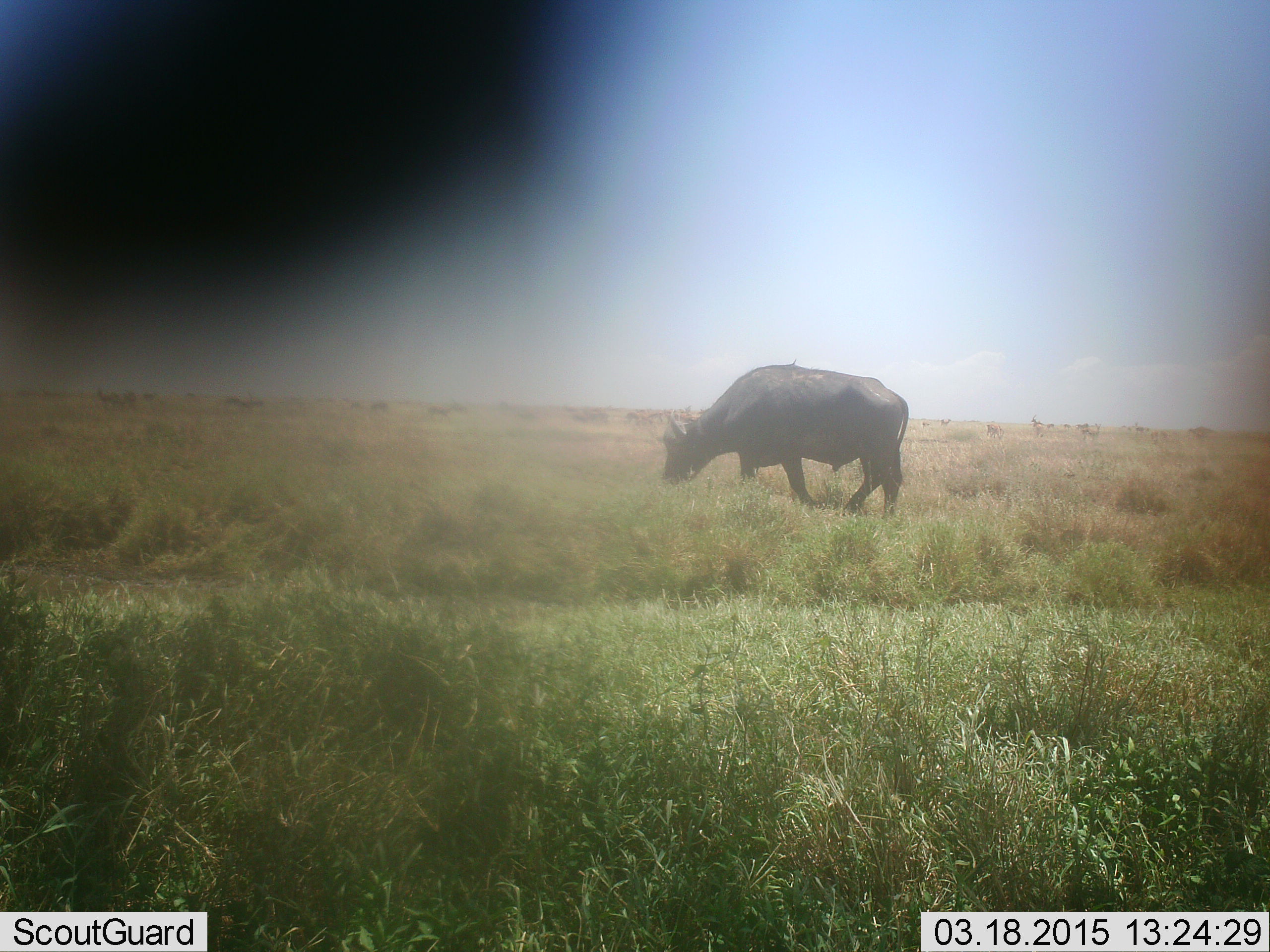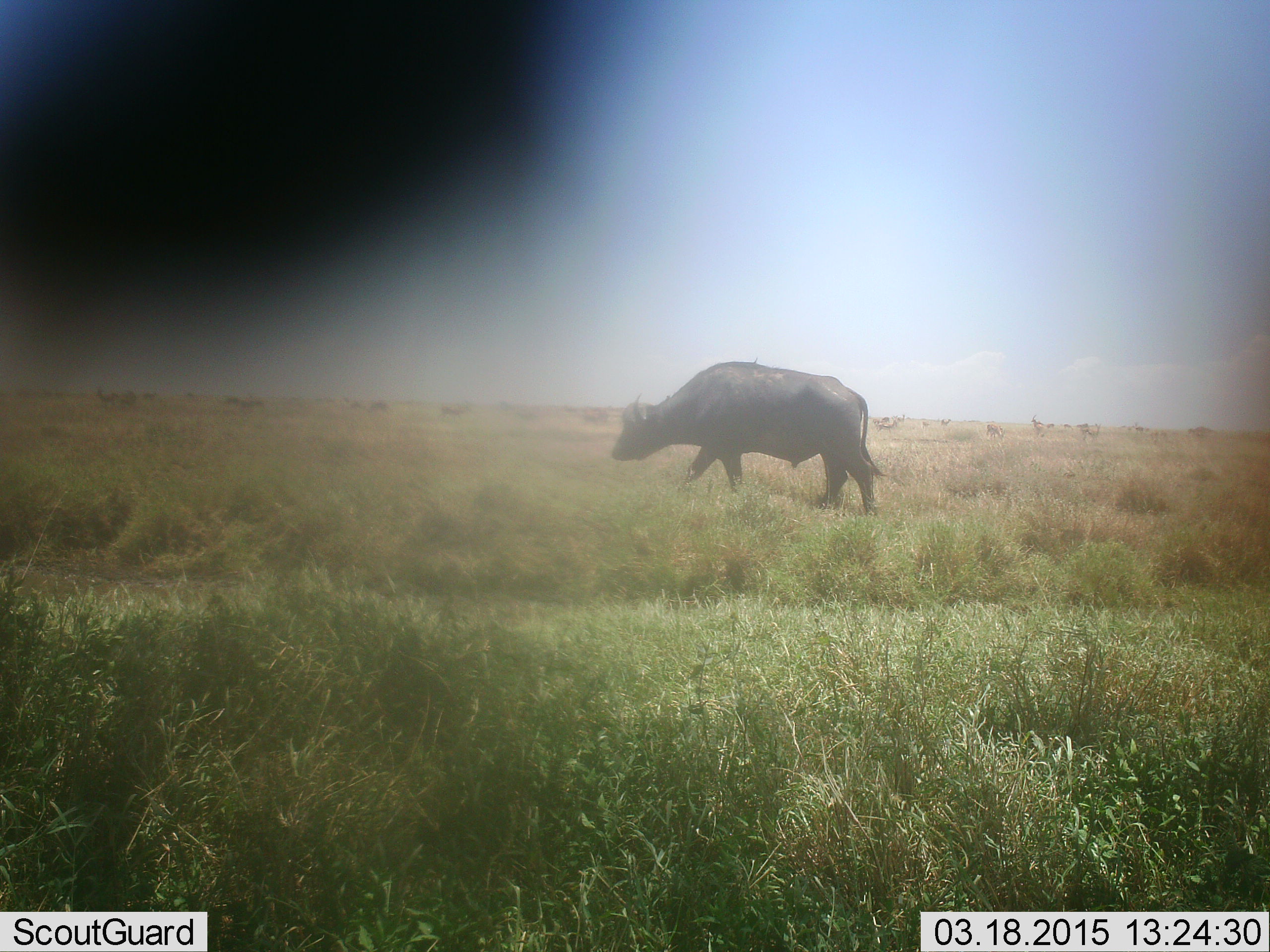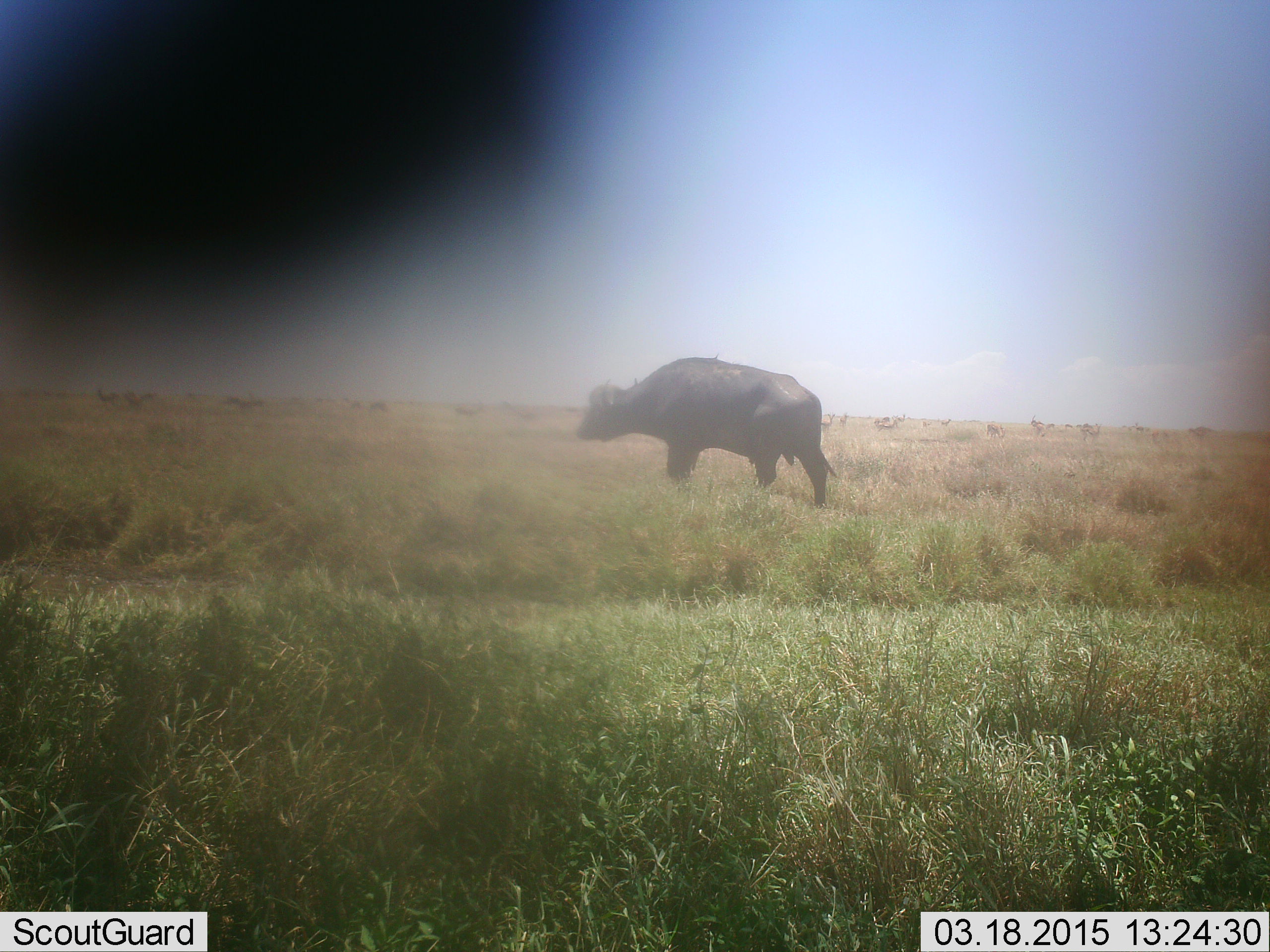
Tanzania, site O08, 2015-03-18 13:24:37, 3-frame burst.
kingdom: Animalia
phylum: Chordata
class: Mammalia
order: Artiodactyla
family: Bovidae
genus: Syncerus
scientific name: Syncerus caffer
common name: cape buffalo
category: buffalo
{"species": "buffalo (cape buffalo) (Syncerus caffer)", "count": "1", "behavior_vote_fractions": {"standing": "20%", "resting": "0%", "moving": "73%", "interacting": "0%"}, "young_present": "0%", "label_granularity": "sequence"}